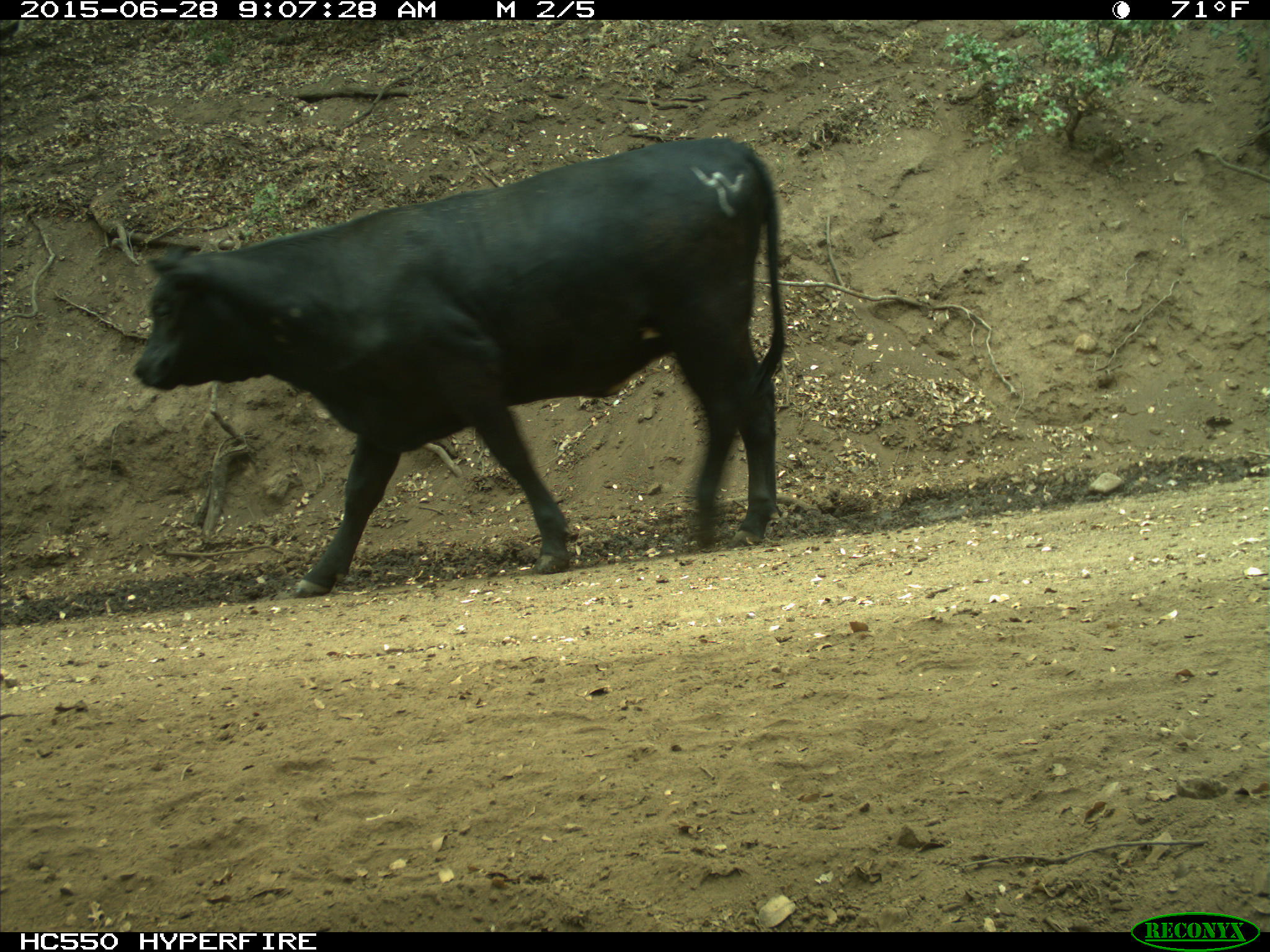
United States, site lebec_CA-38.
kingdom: Animalia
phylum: Chordata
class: Mammalia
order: Artiodactyla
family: Bovidae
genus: Bos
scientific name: Bos taurus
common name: domestic cow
Bos taurus (domestic cow).